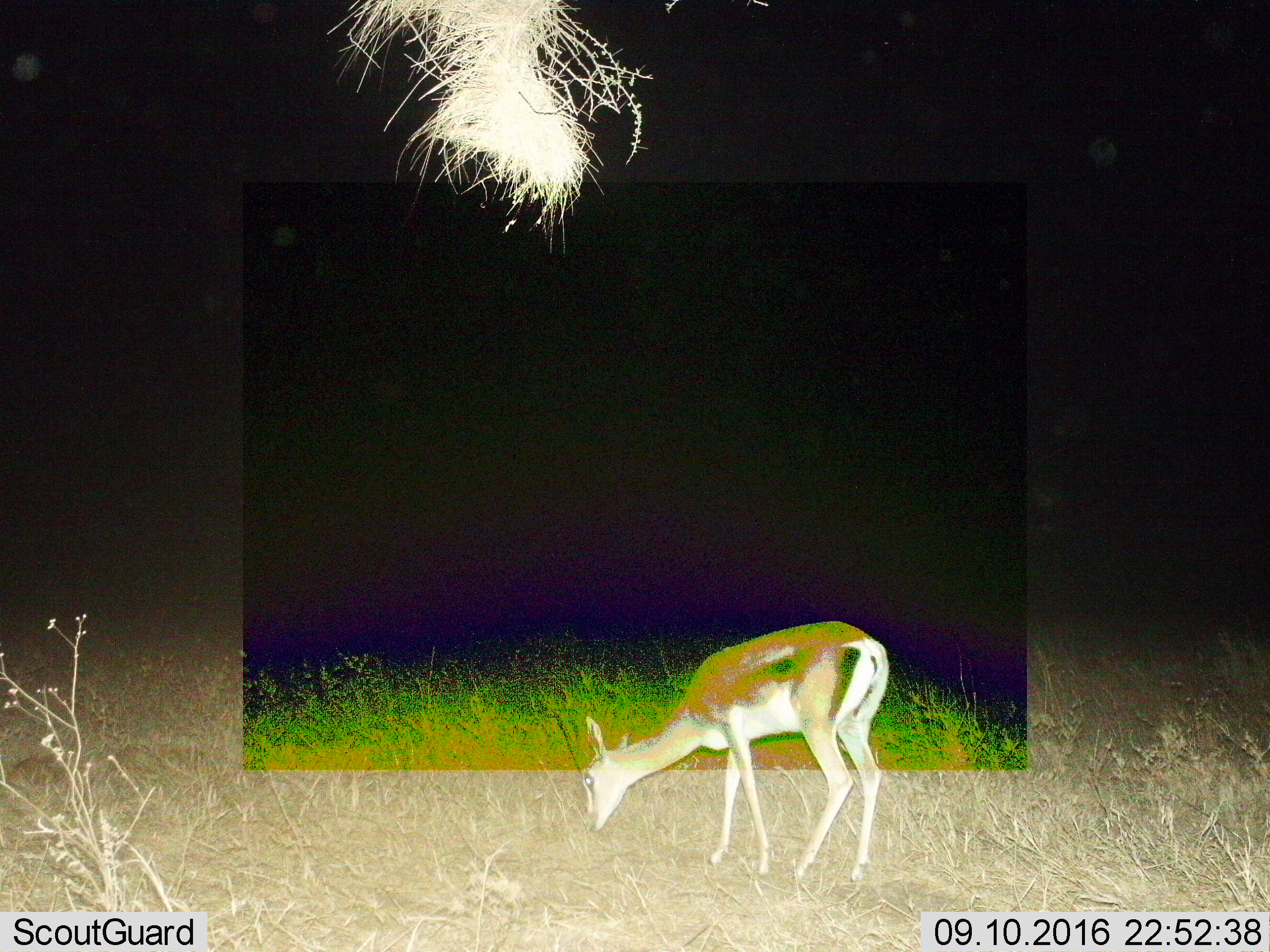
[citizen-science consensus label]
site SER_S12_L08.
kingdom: Animalia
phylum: Chordata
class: Mammalia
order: Artiodactyla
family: Bovidae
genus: Eudorcas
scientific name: Eudorcas thomsonii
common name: thomson's gazelle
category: gazellethomsons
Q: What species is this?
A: Gazellethomsons (thomson's gazelle) (Eudorcas thomsonii).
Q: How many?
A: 1.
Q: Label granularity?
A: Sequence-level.